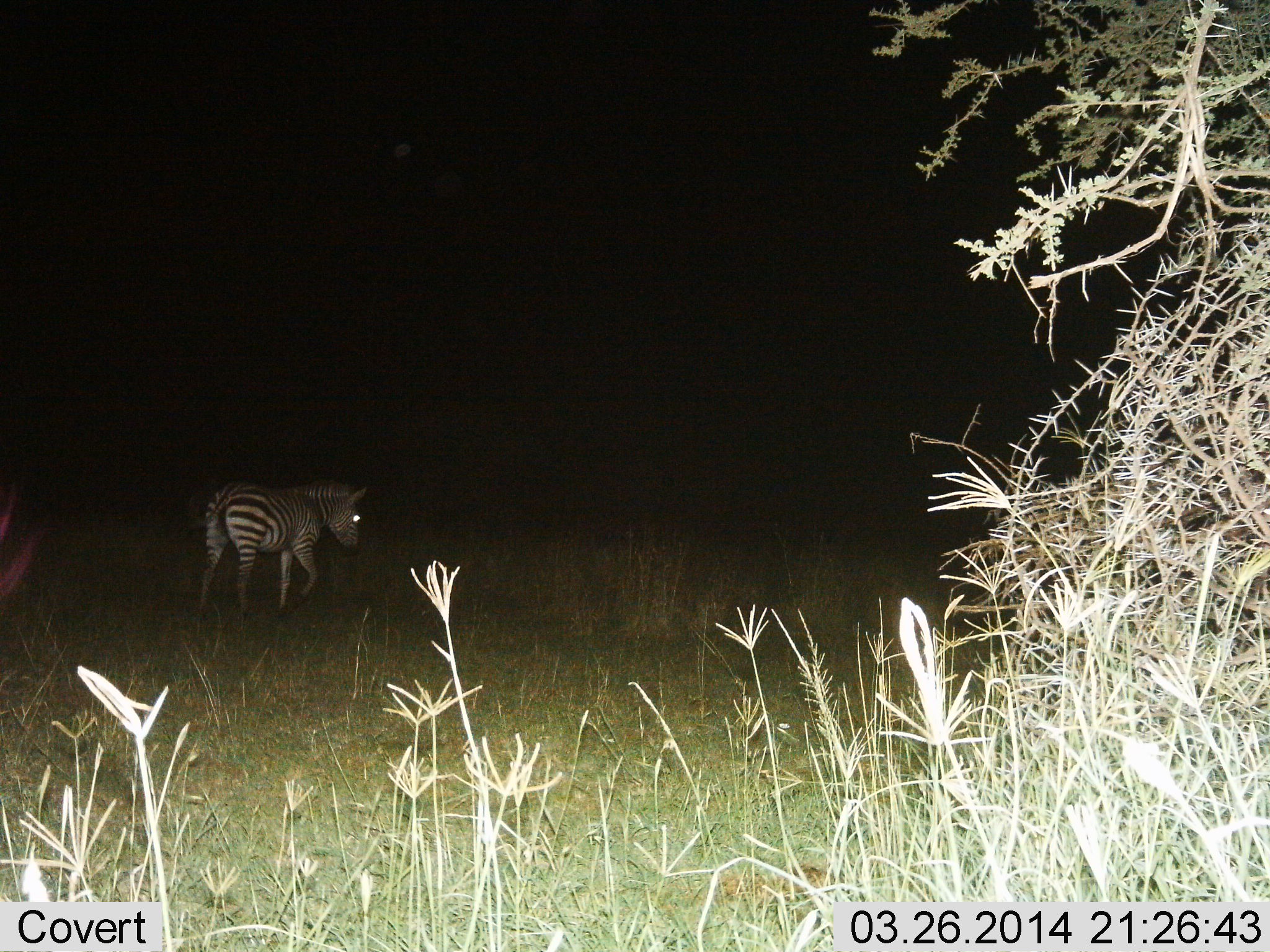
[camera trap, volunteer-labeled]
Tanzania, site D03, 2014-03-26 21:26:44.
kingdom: Animalia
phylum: Chordata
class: Mammalia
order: Perissodactyla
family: Equidae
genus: Equus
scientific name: Equus quagga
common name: plains zebra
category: zebra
Zebra (plains zebra) (Equus quagga), count 1. Behavior (volunteer vote fractions): standing 10%, resting 0%, moving 90%, interacting 0%. Young present (vote fraction): 0%. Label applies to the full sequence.